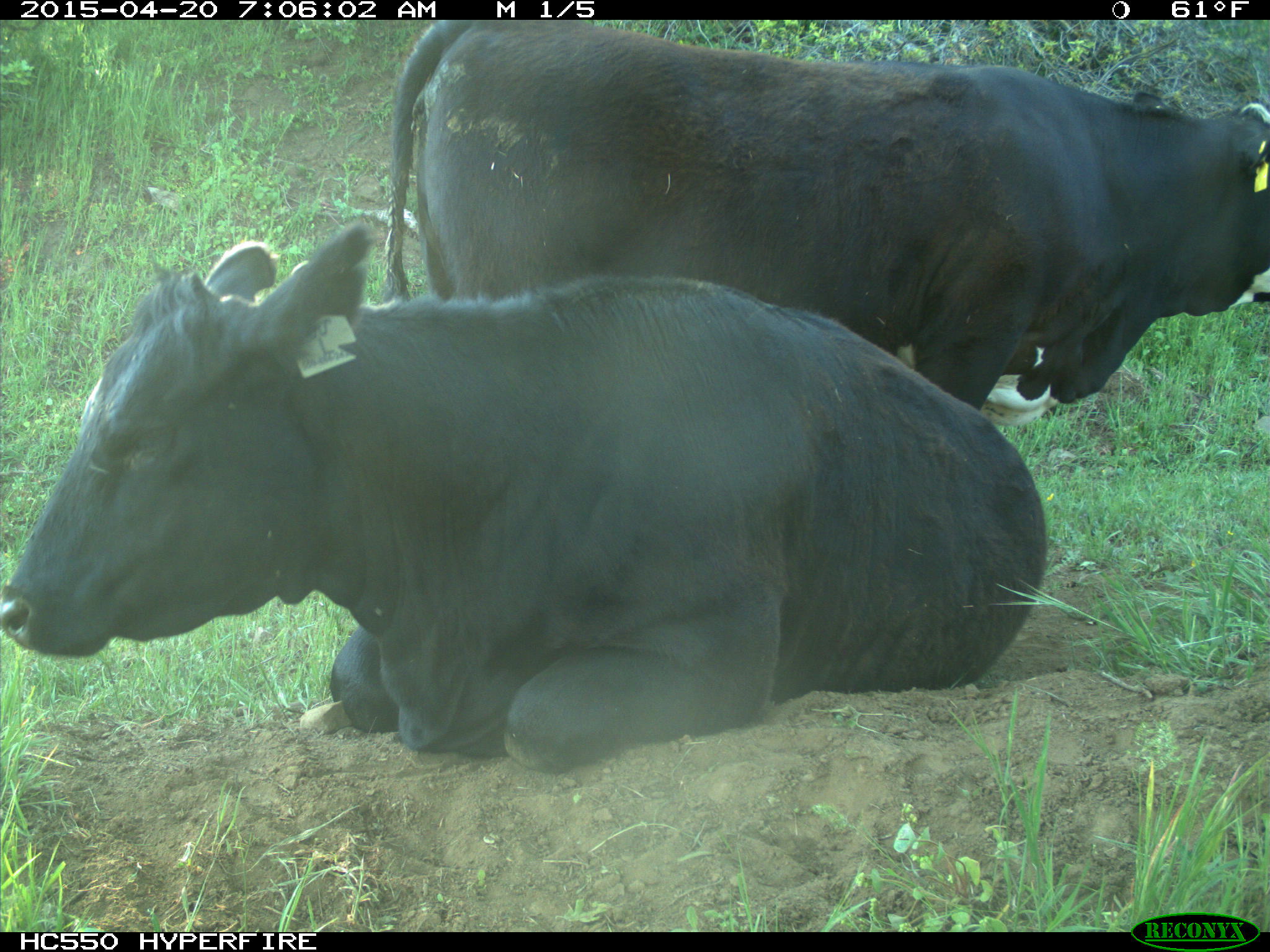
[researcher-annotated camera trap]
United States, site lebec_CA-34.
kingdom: Animalia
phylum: Chordata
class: Mammalia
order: Artiodactyla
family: Bovidae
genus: Bos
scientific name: Bos taurus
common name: domestic cow